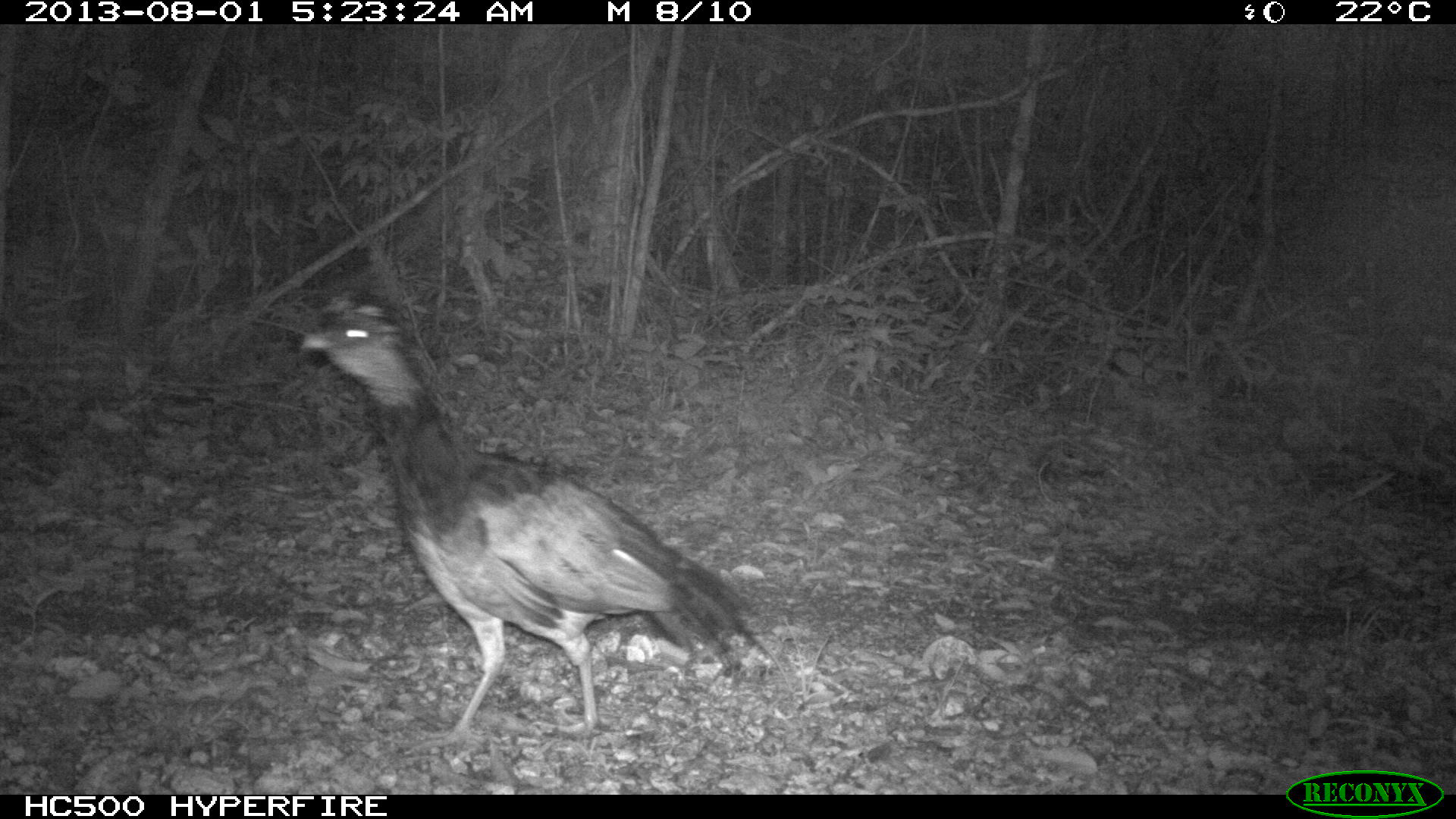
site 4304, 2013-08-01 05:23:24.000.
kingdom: Animalia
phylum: Chordata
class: Aves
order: Galliformes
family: Cracidae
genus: Crax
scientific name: Crax rubra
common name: great curassow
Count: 1.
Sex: female.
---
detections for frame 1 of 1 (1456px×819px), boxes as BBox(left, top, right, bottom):
crax rubra: BBox(290, 296, 767, 737)